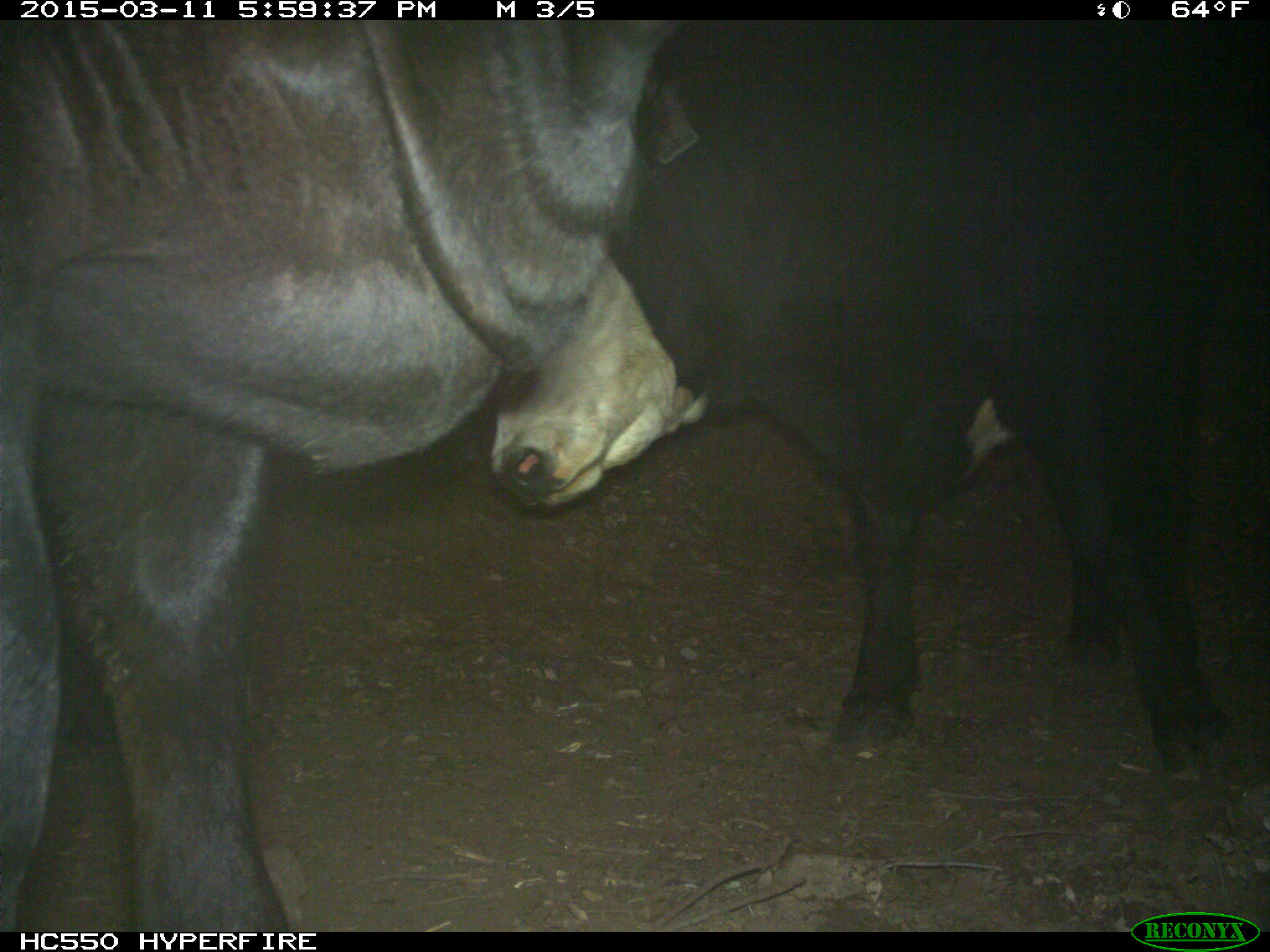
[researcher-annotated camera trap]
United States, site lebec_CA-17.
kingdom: Animalia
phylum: Chordata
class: Mammalia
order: Artiodactyla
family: Bovidae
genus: Bos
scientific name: Bos taurus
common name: domestic cow